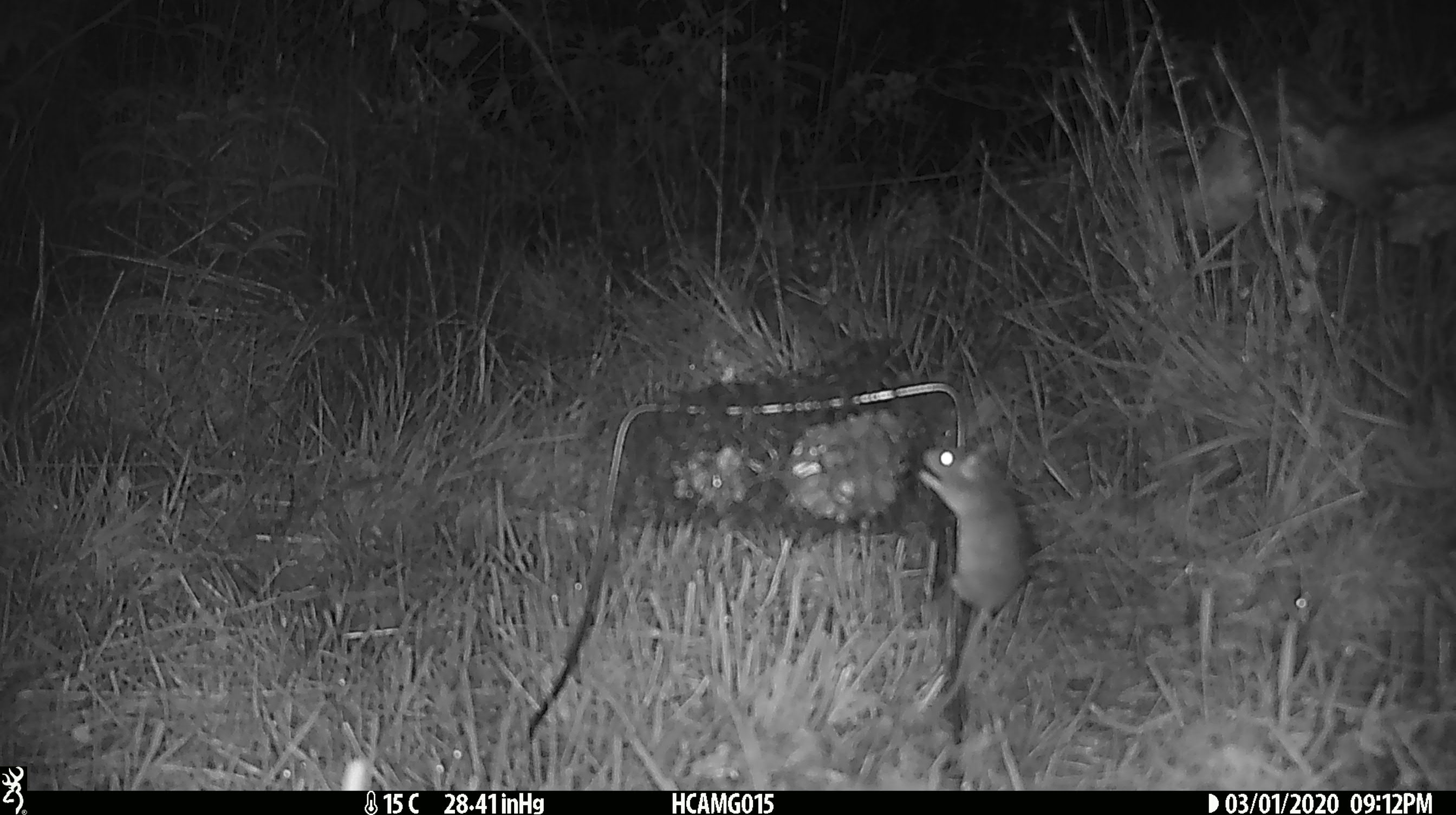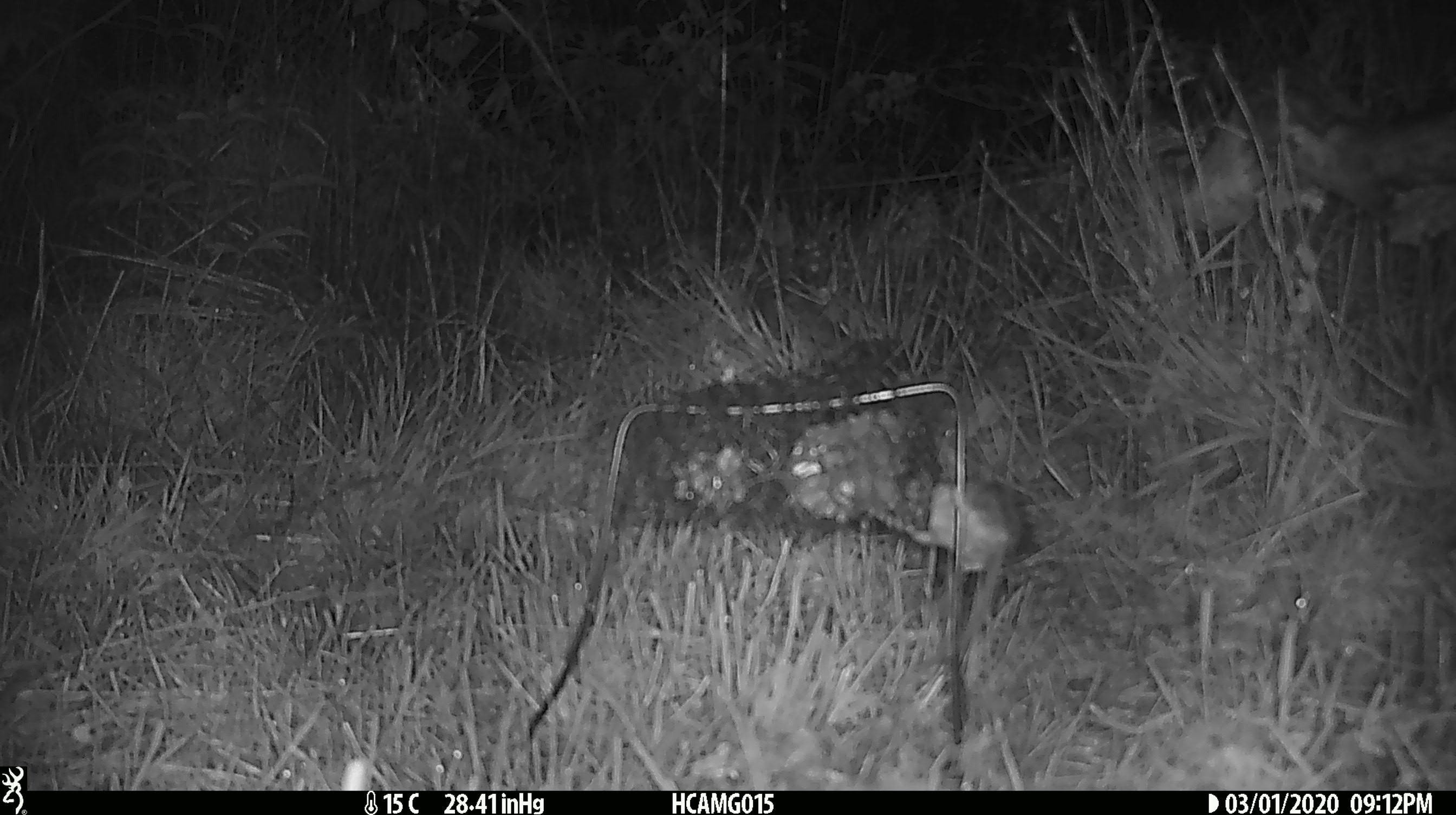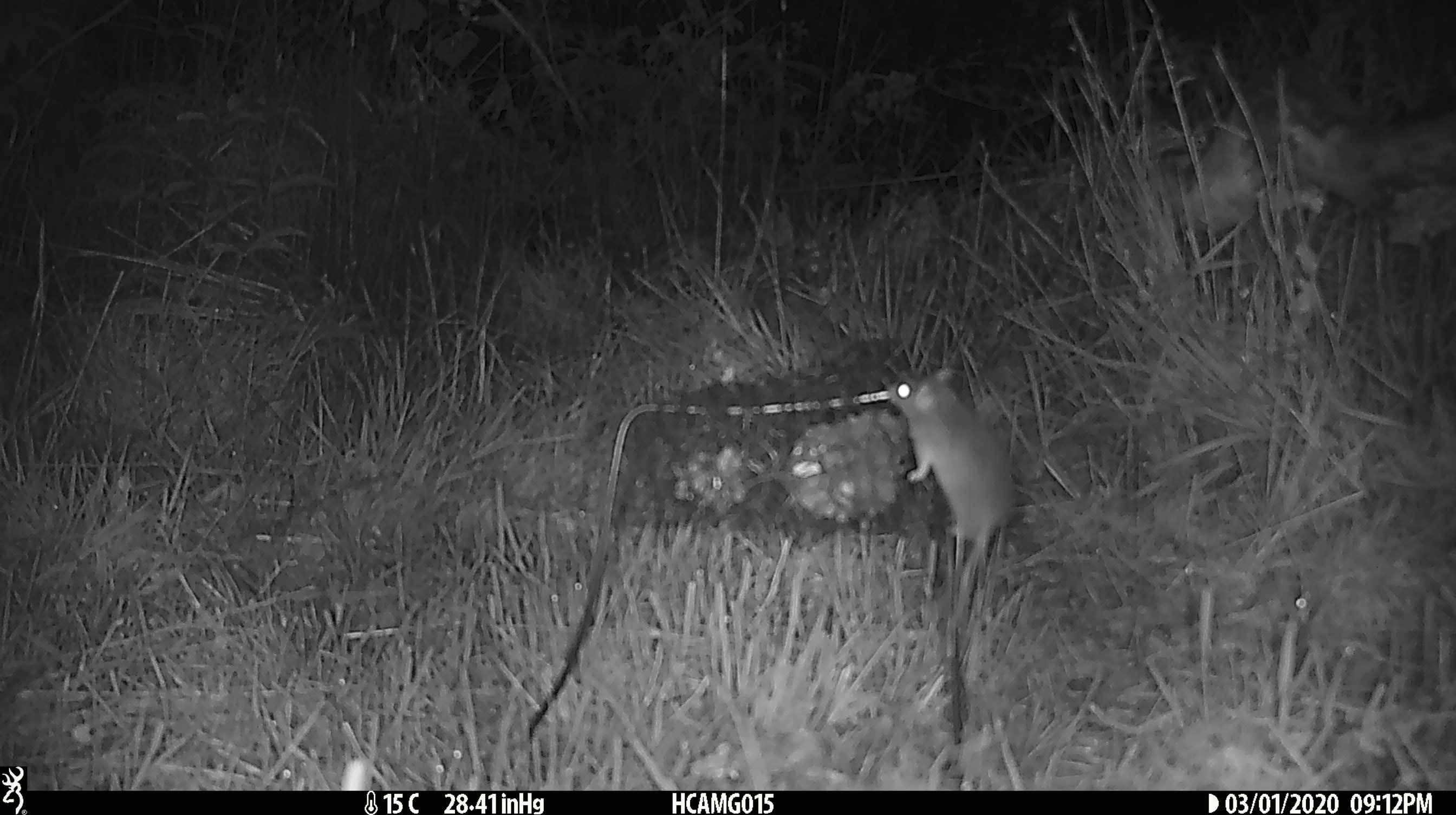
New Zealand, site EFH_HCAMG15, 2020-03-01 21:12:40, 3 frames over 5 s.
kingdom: Animalia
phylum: Chordata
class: Mammalia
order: Rodentia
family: Muridae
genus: Mus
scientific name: Mus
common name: mouse